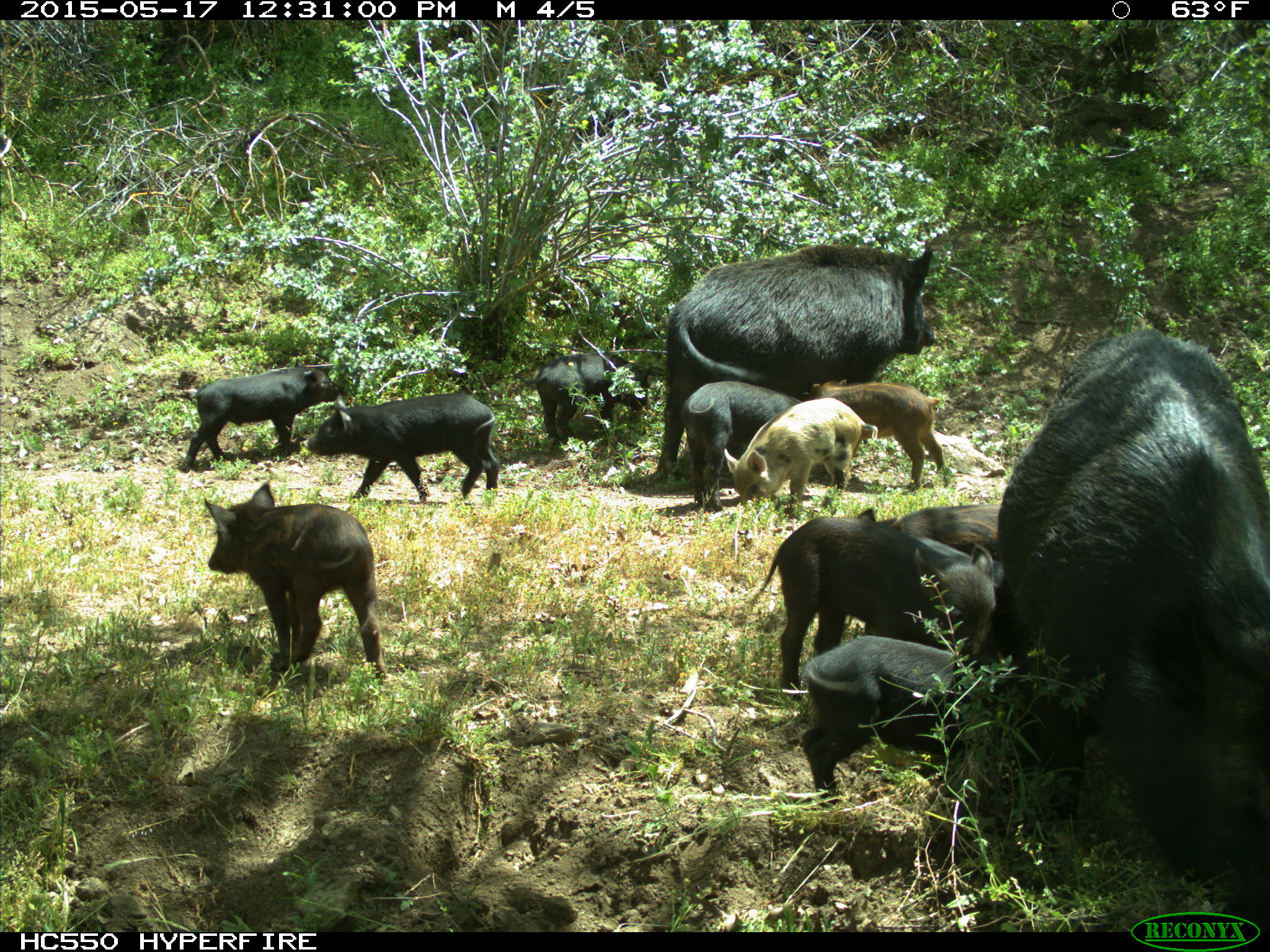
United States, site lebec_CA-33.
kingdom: Animalia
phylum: Chordata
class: Mammalia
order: Artiodactyla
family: Suidae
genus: Sus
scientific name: Sus scrofa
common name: wild boar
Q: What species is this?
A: Sus scrofa (wild boar).